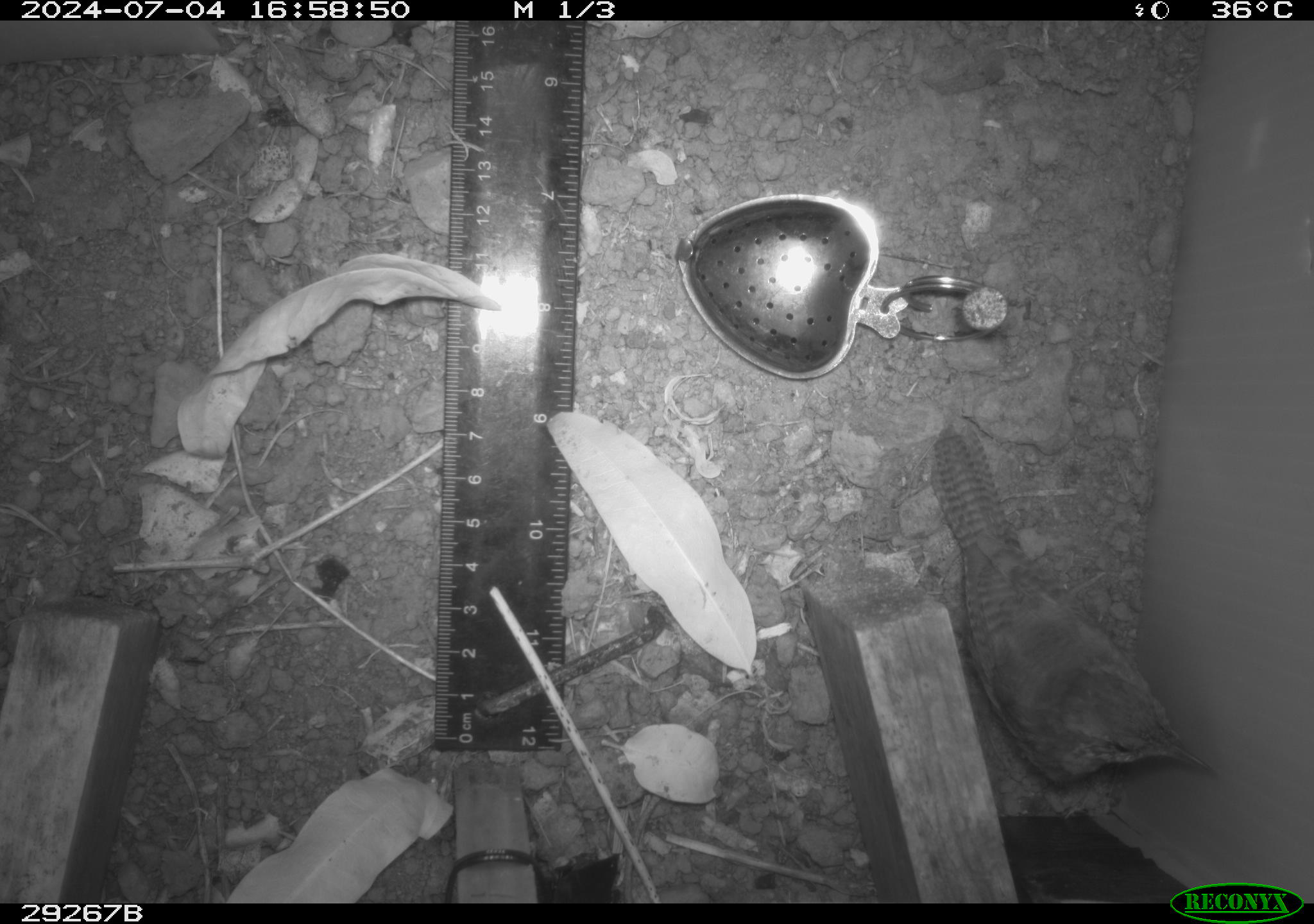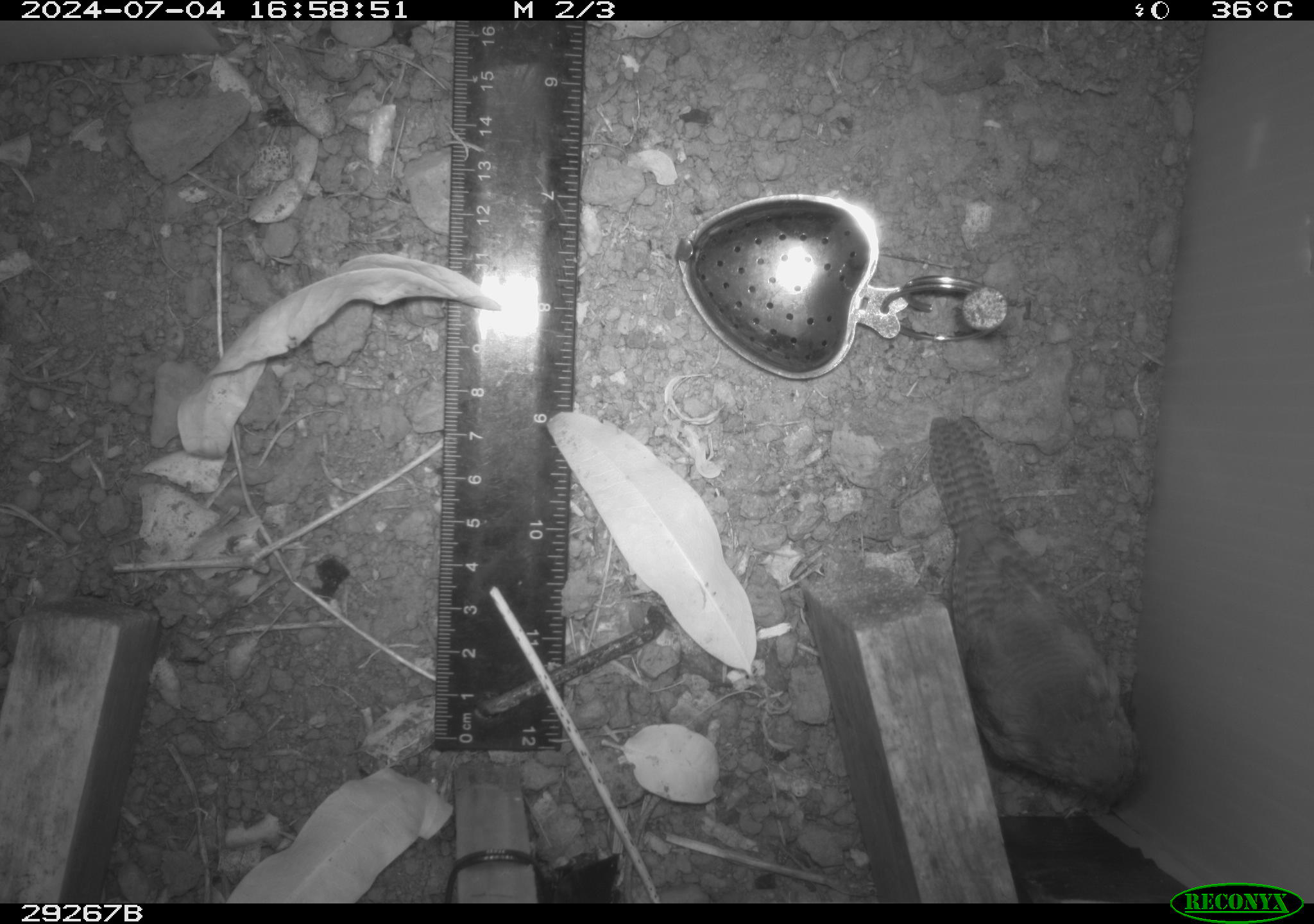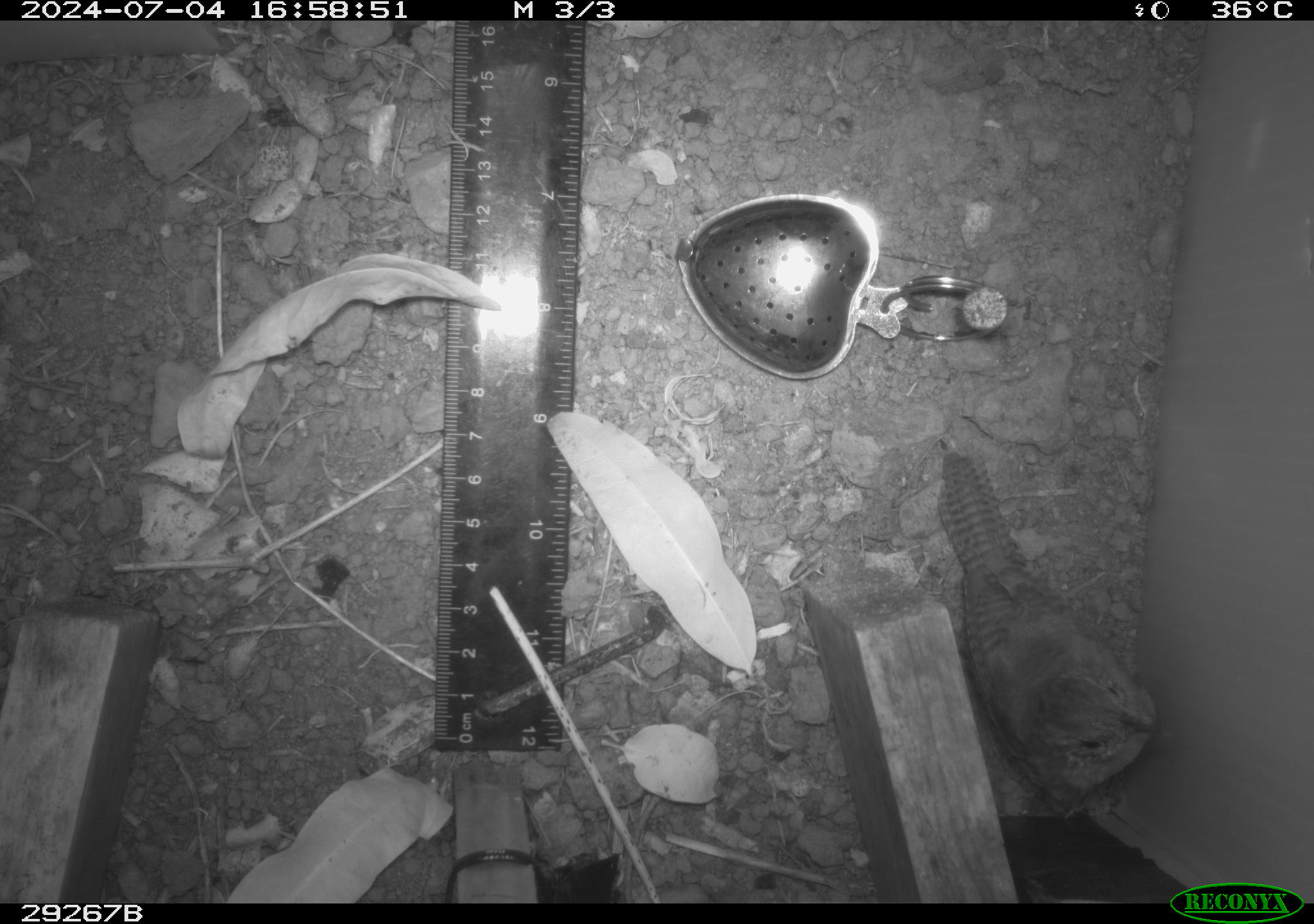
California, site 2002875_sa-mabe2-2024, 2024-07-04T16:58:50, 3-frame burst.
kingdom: Animalia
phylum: Chordata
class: Aves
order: Passeriformes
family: Troglodytidae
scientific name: Troglodytidae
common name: wren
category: troglodytidae family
Troglodytidae family (wren) (Troglodytidae).